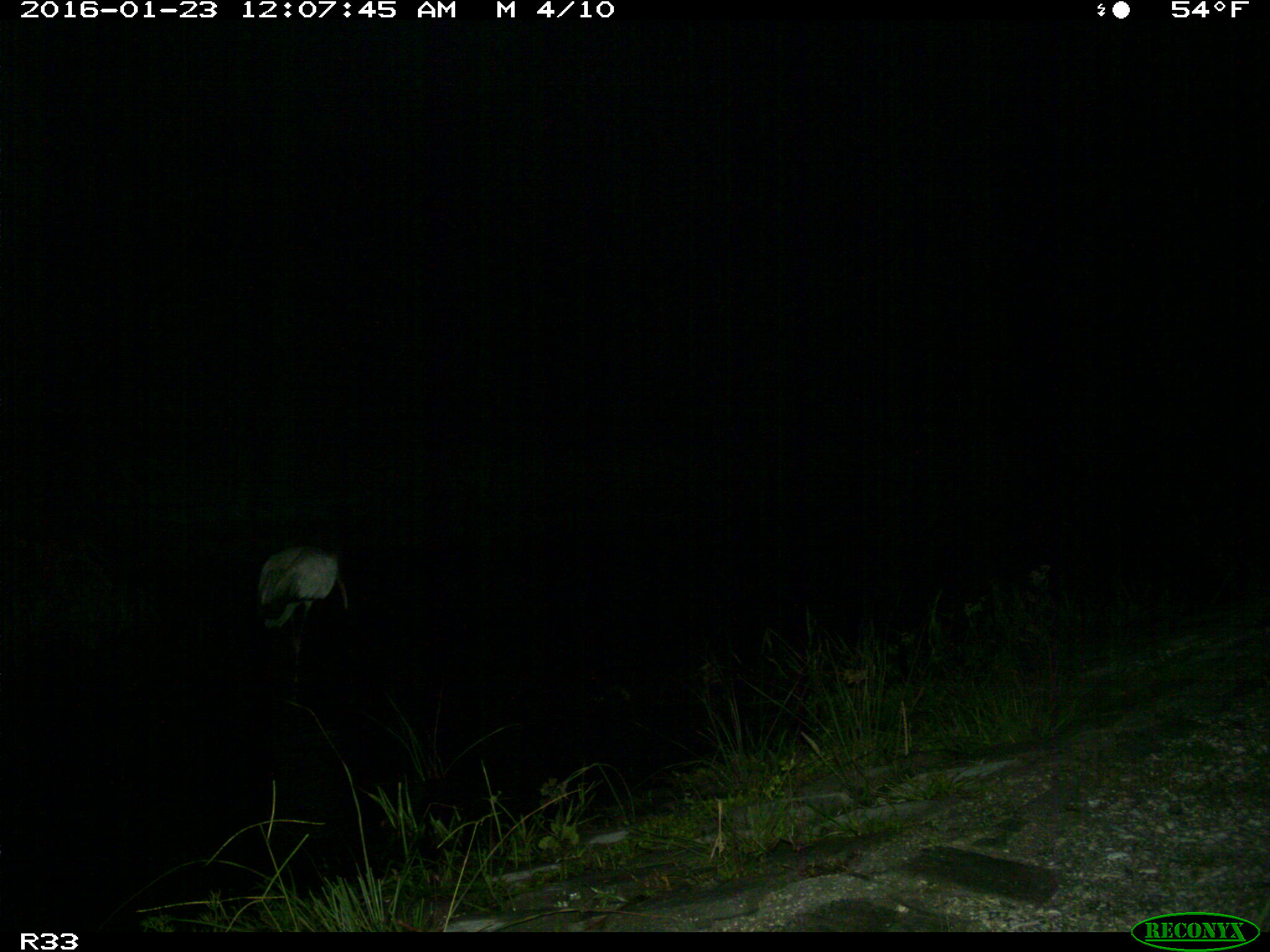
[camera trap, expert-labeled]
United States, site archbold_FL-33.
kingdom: Animalia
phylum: Chordata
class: Aves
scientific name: Aves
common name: birds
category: unidentified bird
Unidentified bird (birds) (Aves).